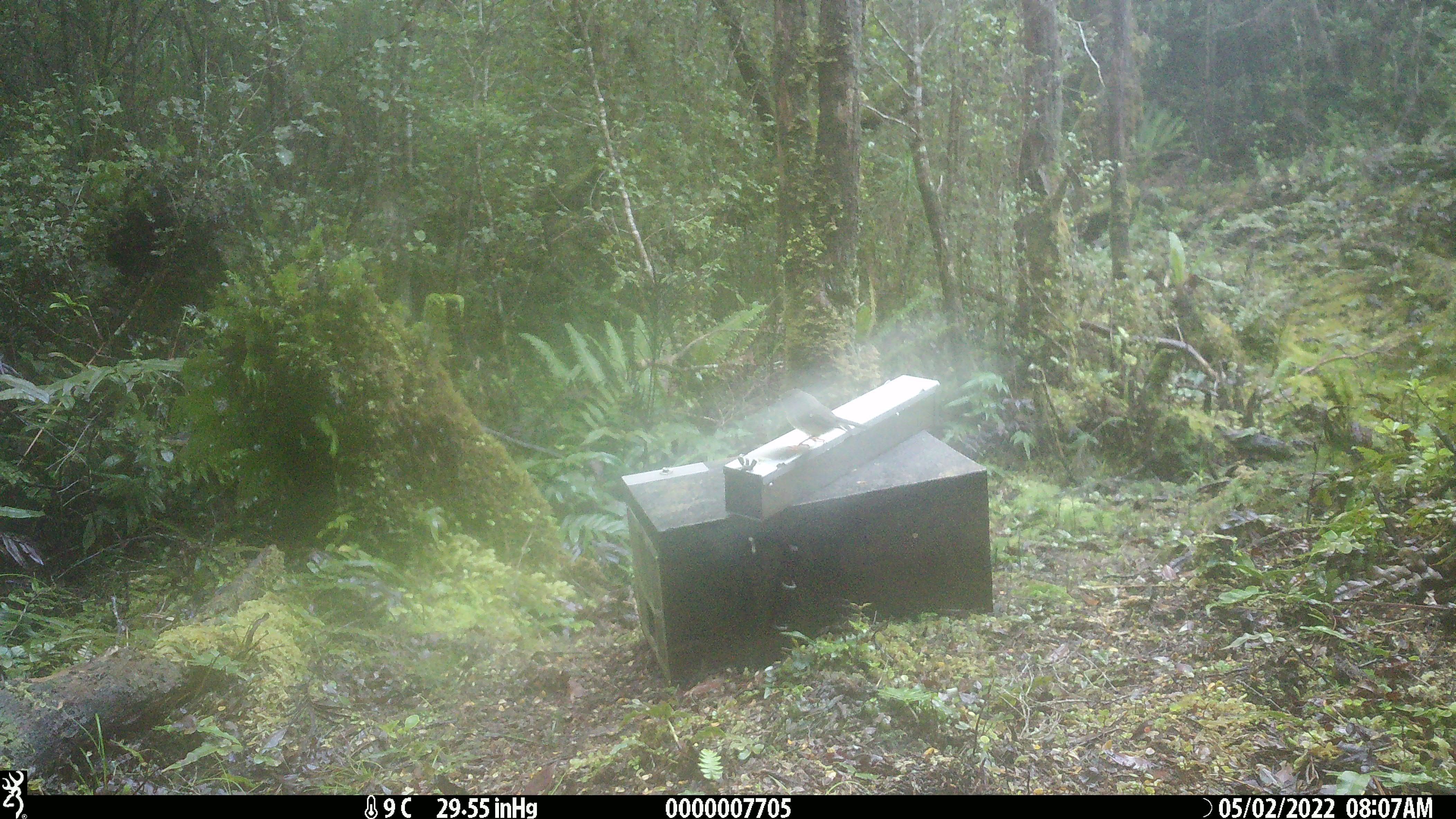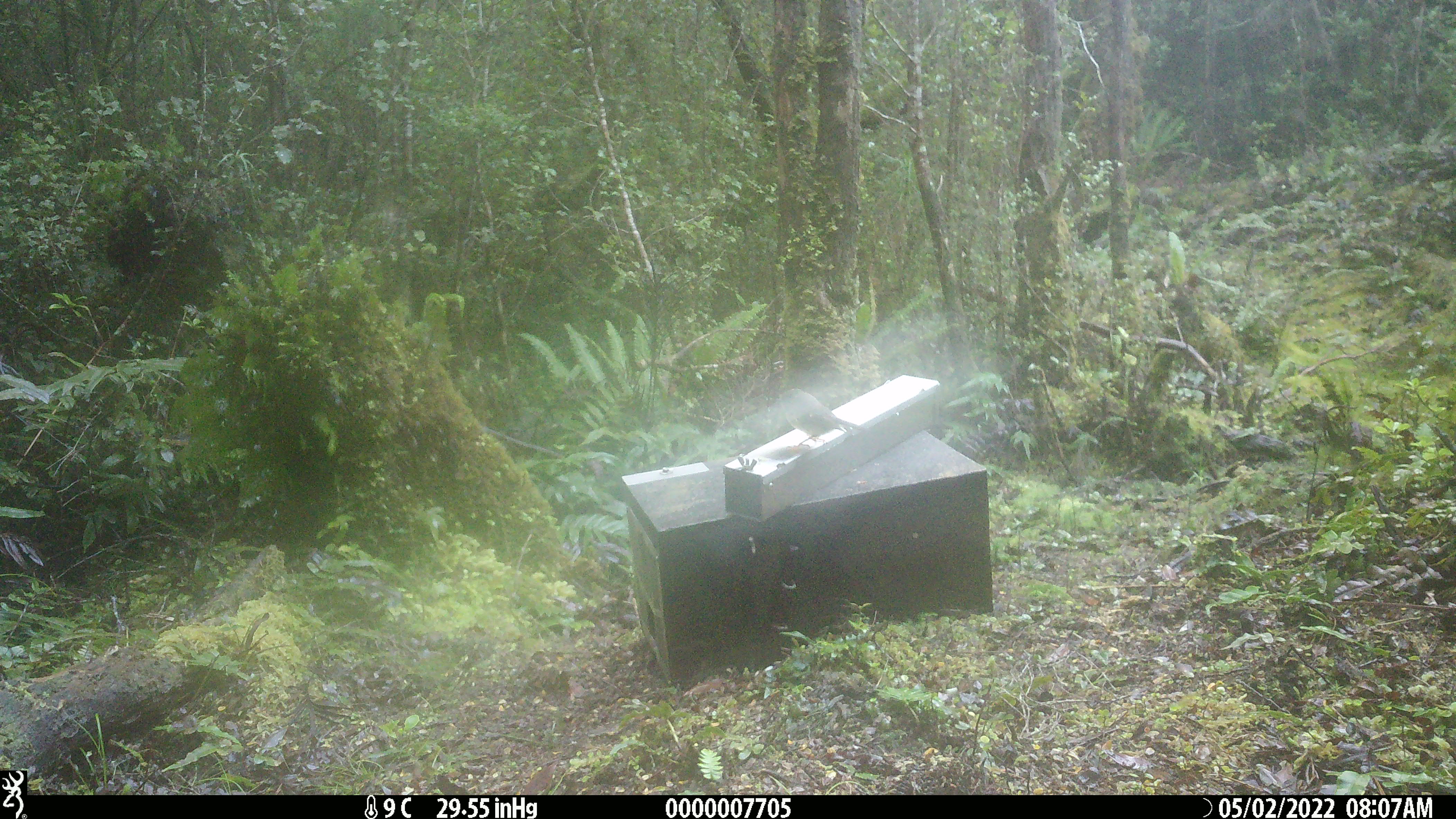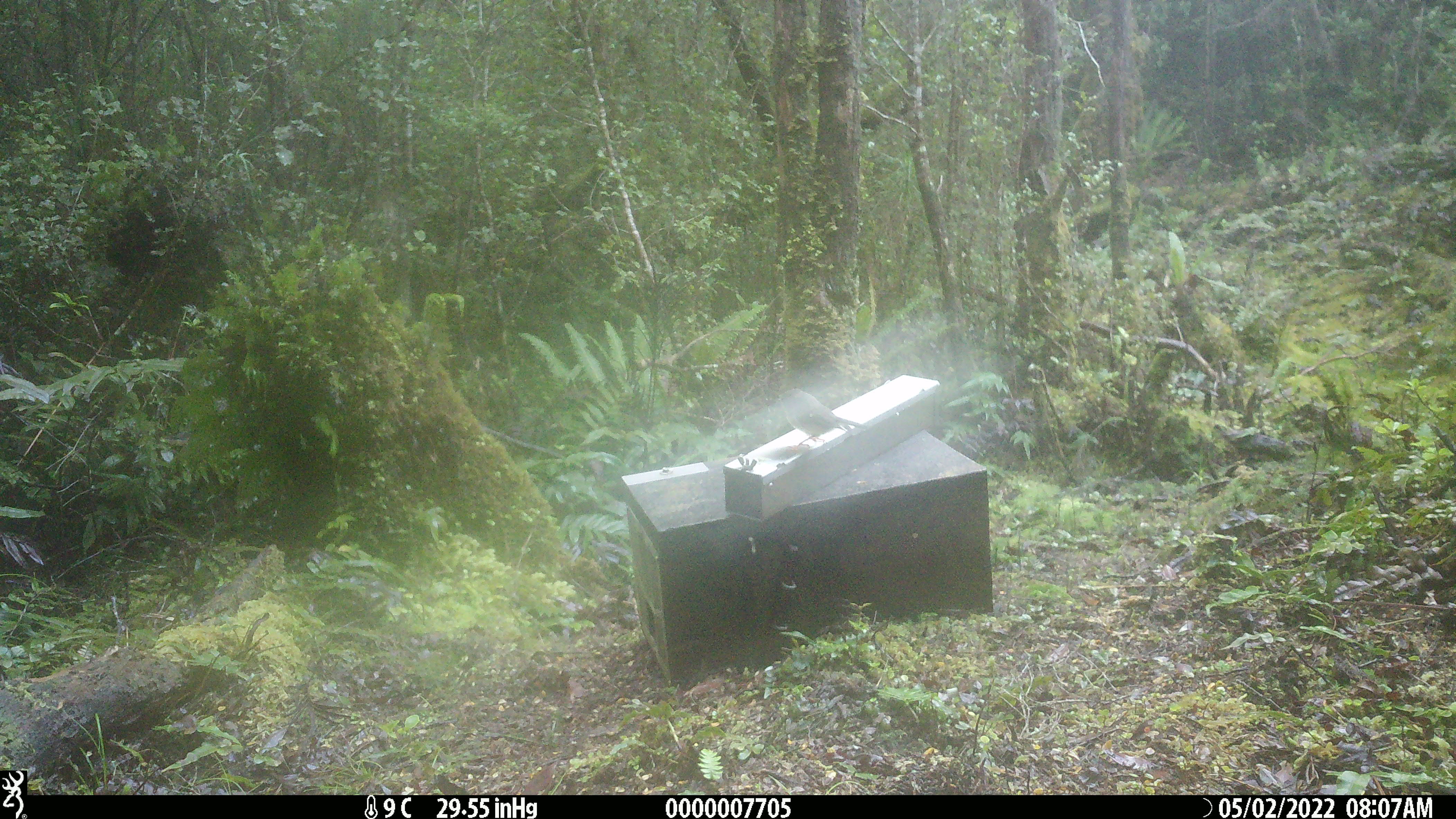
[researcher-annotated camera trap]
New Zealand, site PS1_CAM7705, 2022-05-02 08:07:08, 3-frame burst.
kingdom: Animalia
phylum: Chordata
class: Aves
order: Passeriformes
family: Petroicidae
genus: Petroica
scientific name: Petroica macrocephala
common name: tomtit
Tomtit (Petroica macrocephala).